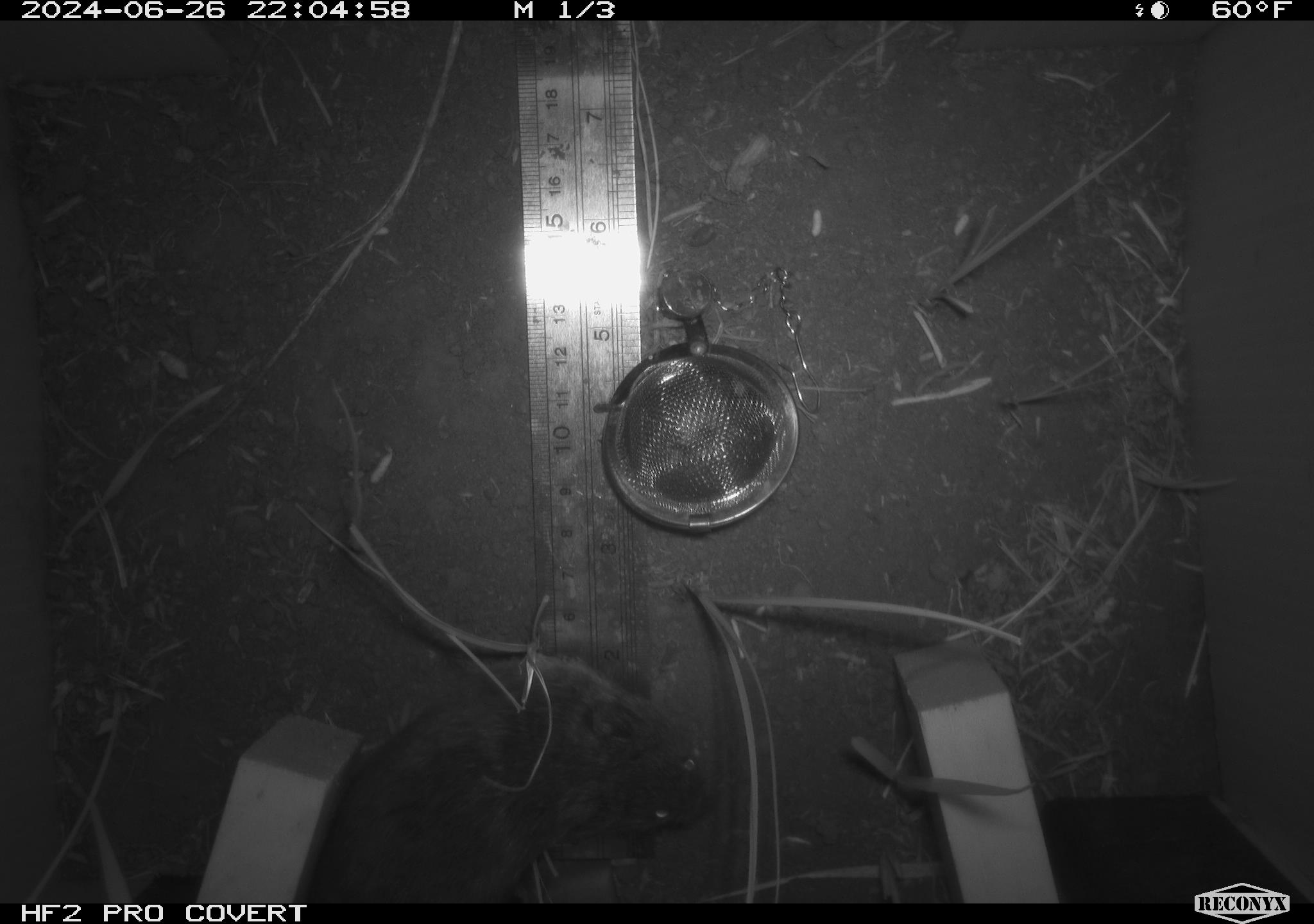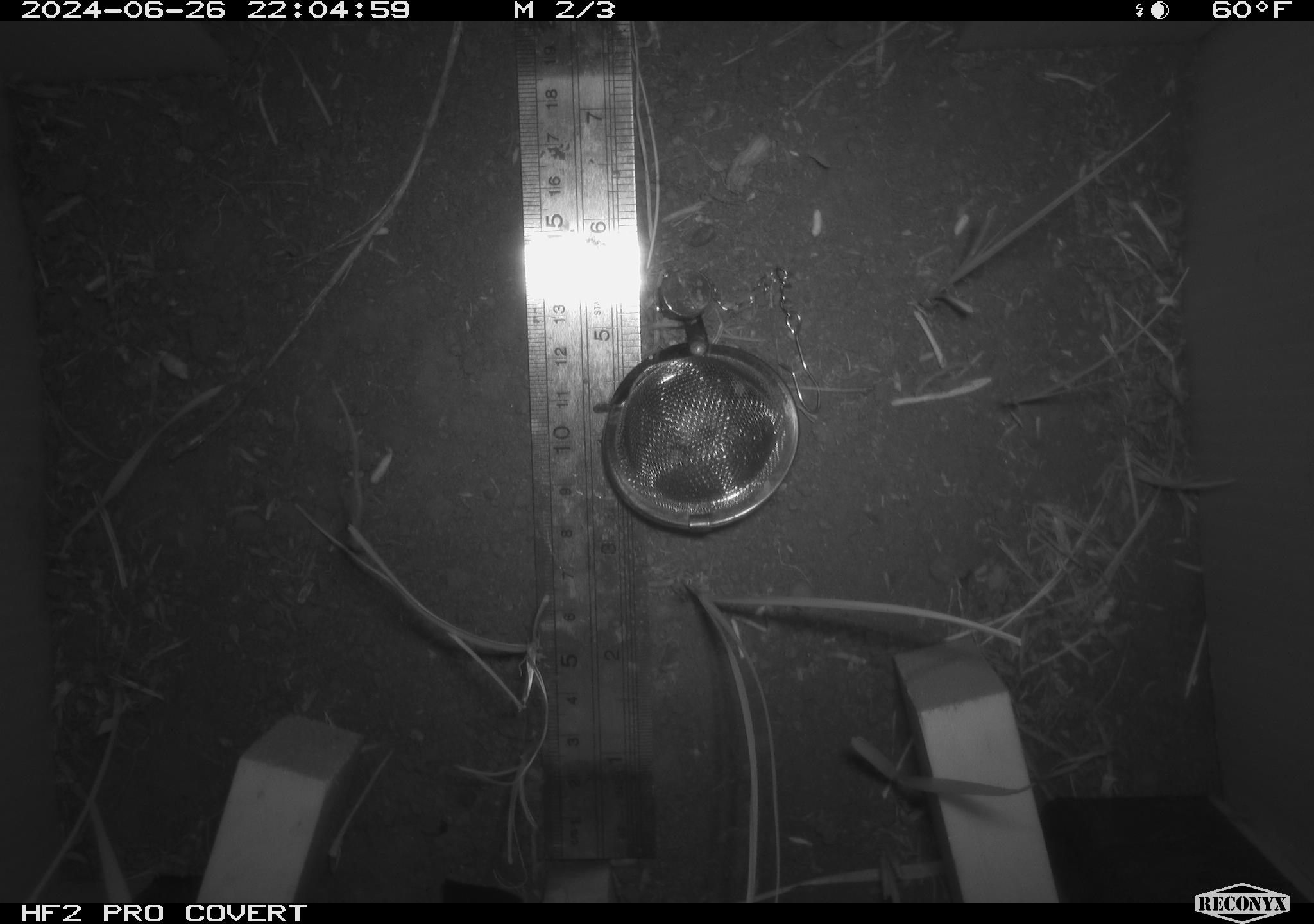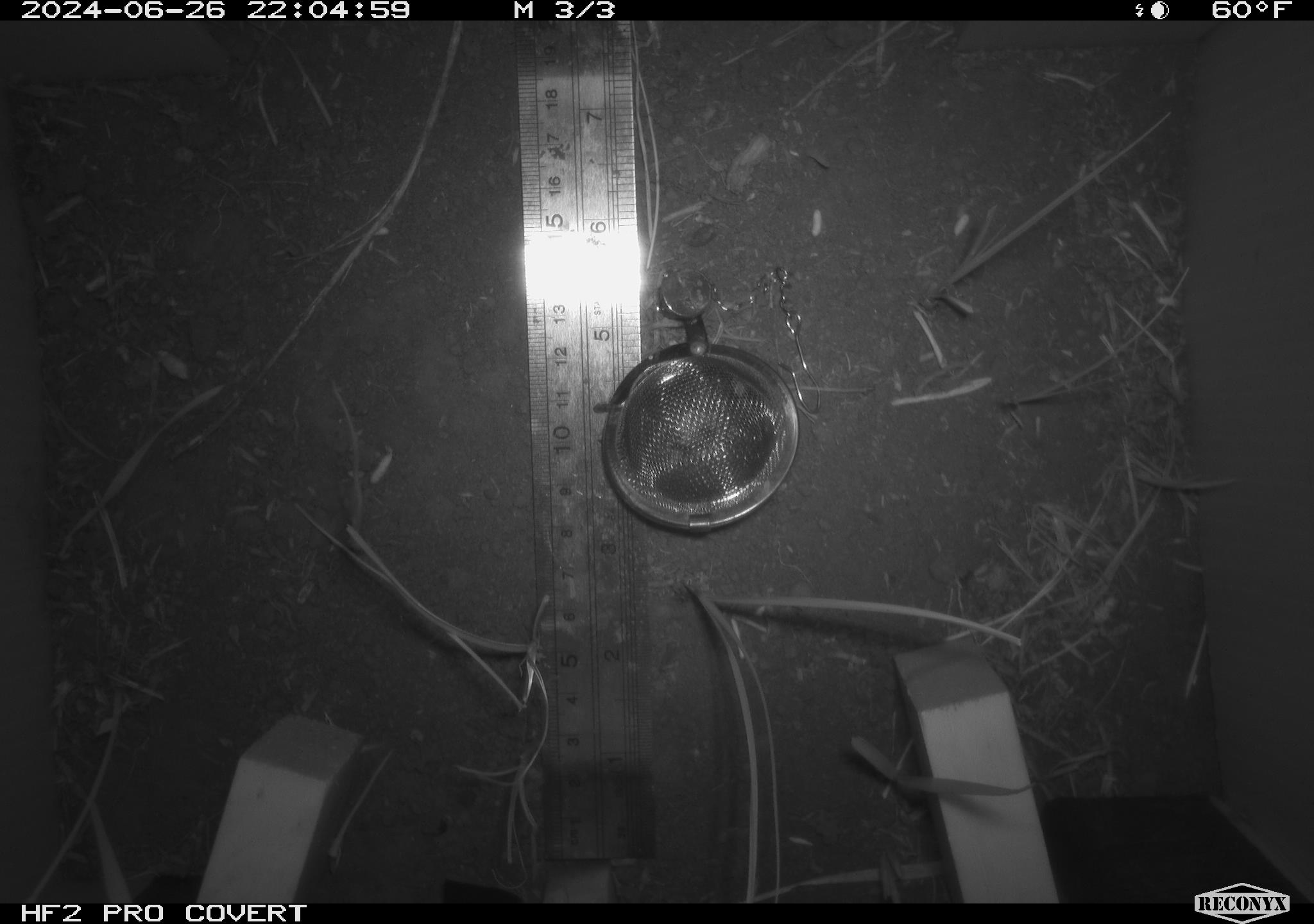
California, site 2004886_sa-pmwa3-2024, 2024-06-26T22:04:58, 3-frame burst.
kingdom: Animalia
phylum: Chordata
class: Mammalia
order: Rodentia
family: Cricetidae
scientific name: Arvicolinae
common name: voles, lemmings, and muskrats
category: arvicolinae subfamily